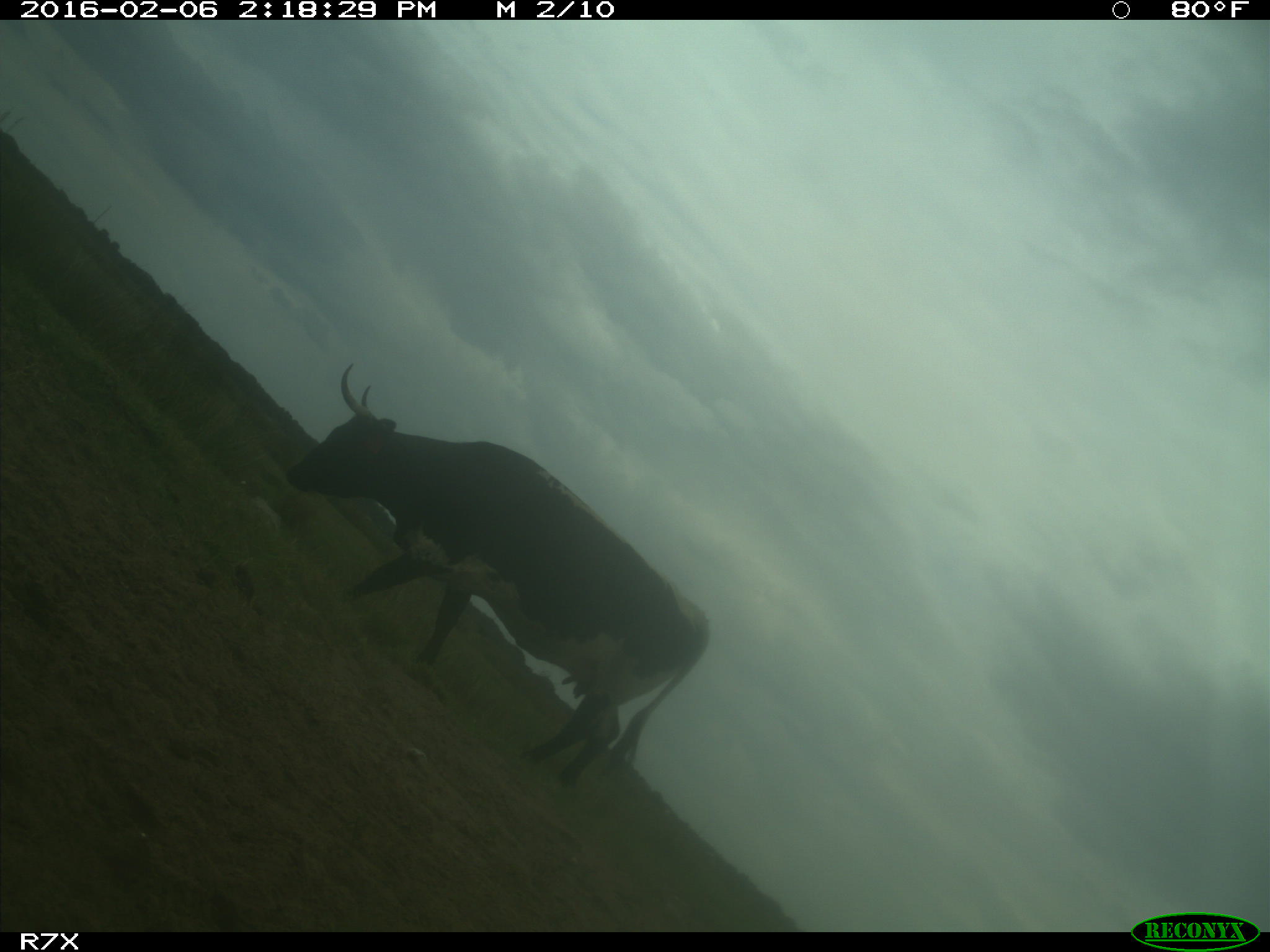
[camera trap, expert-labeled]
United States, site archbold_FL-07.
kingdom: Animalia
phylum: Chordata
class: Mammalia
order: Artiodactyla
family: Bovidae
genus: Bos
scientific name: Bos taurus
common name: domestic cow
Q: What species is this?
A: Bos taurus (domestic cow).